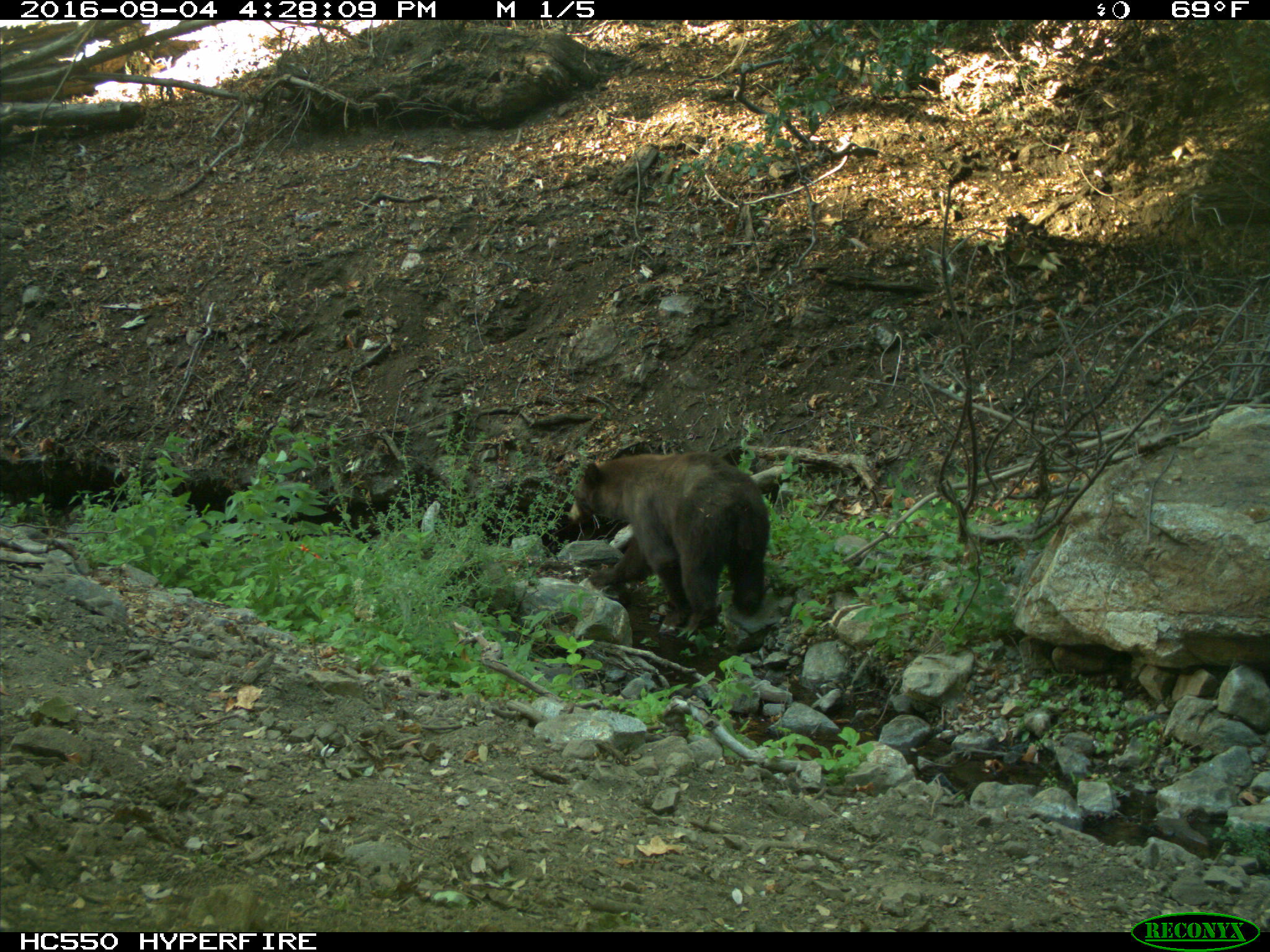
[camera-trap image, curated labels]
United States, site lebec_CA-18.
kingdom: Animalia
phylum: Chordata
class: Mammalia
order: Carnivora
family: Ursidae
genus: Ursus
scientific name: Ursus americanus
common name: american black bear